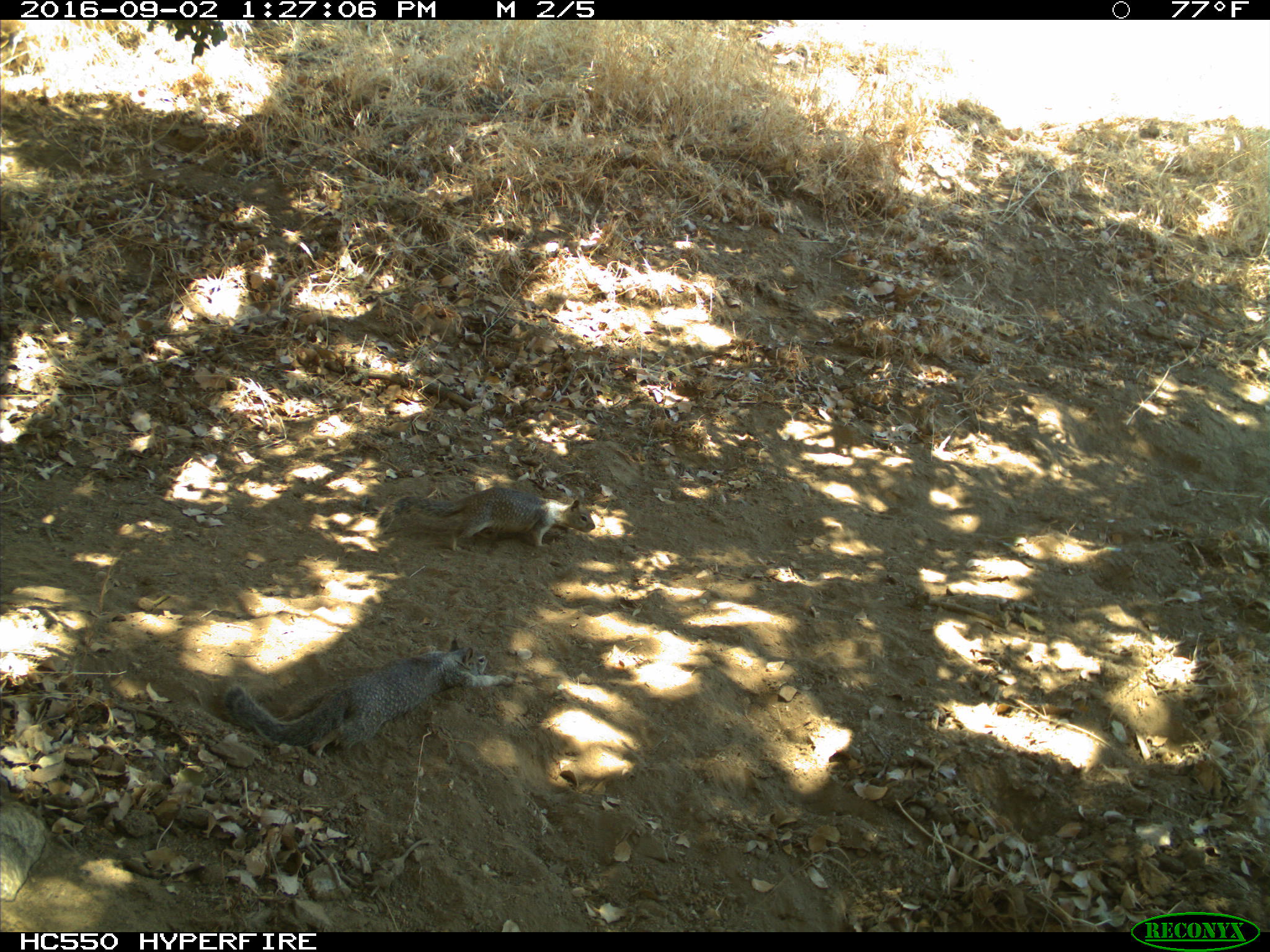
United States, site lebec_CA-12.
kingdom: Animalia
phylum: Chordata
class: Mammalia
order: Rodentia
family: Sciuridae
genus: Otospermophilus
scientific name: Otospermophilus beecheyi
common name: california ground squirrel